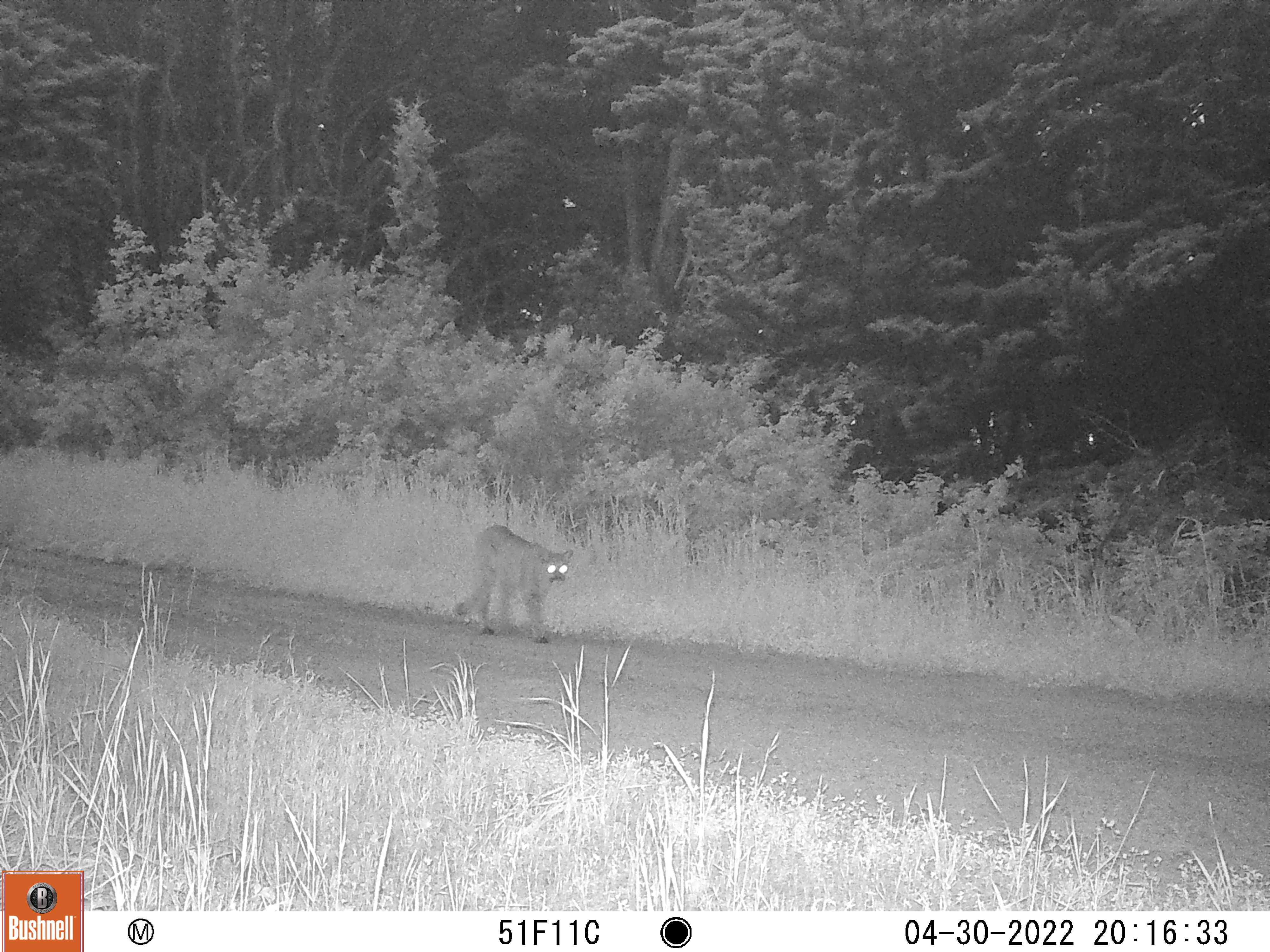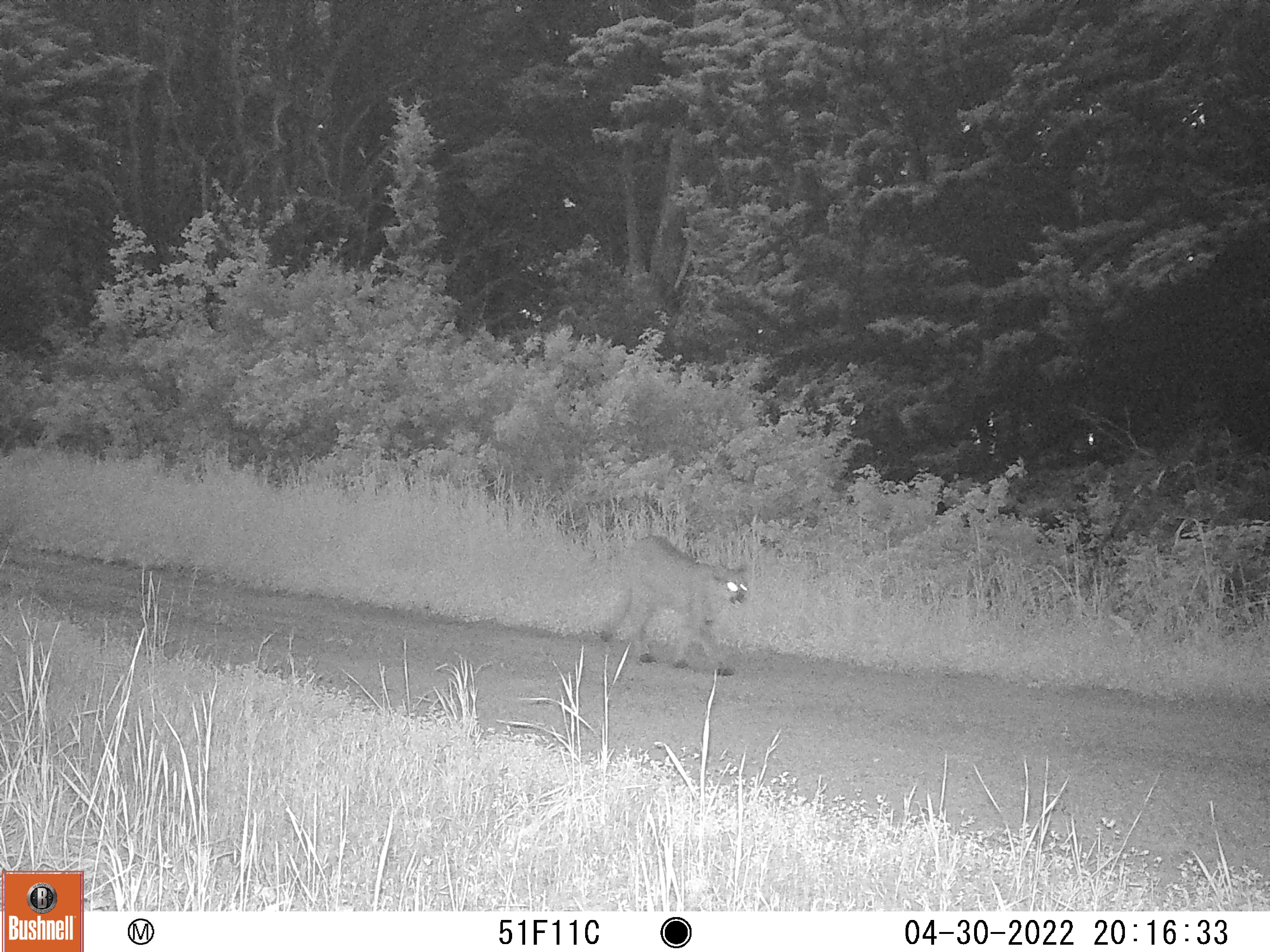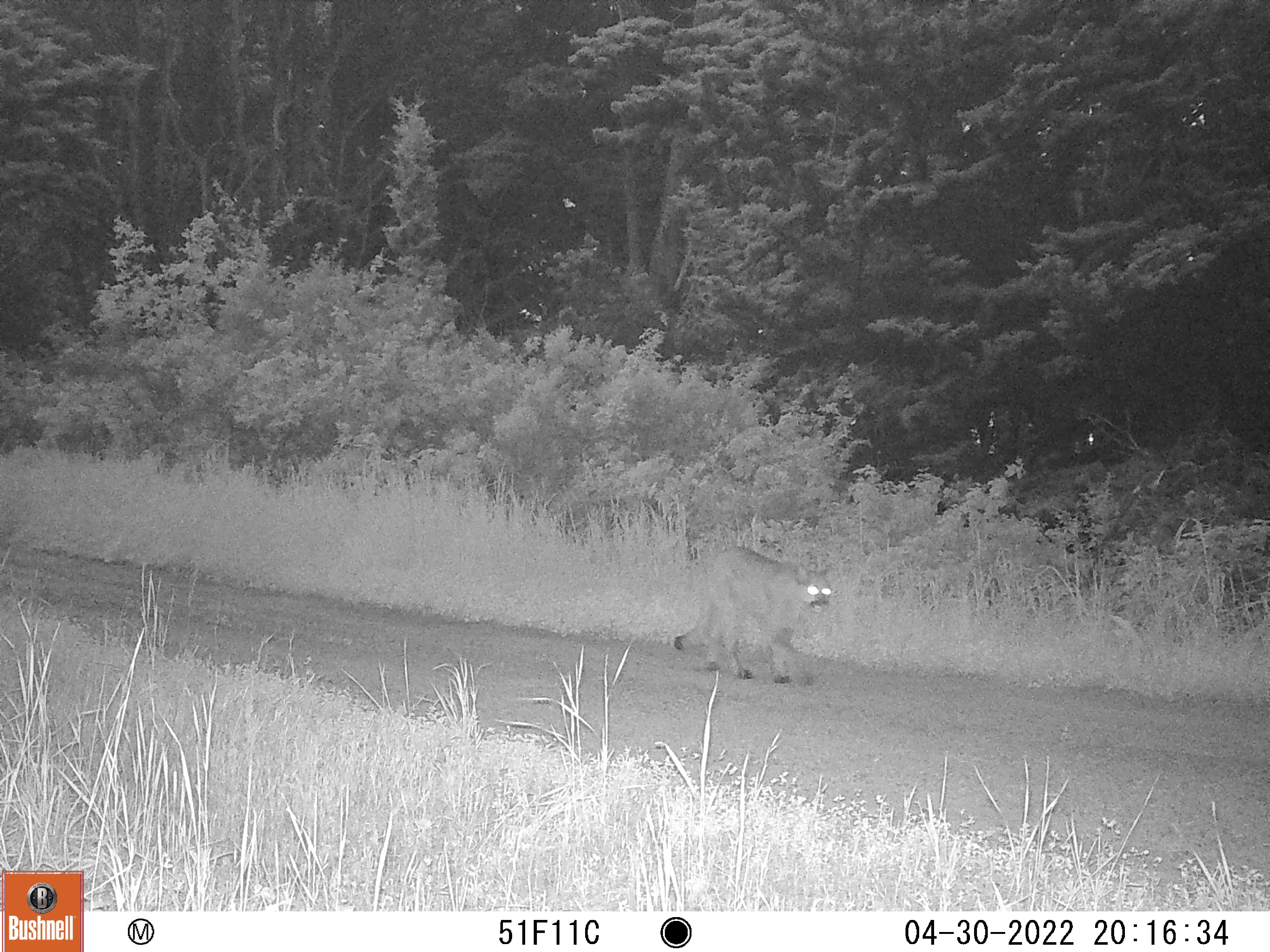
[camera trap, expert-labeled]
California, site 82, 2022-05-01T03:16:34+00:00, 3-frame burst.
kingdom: Animalia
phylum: Chordata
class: Mammalia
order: Carnivora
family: Felidae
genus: Puma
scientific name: Puma concolor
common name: puma